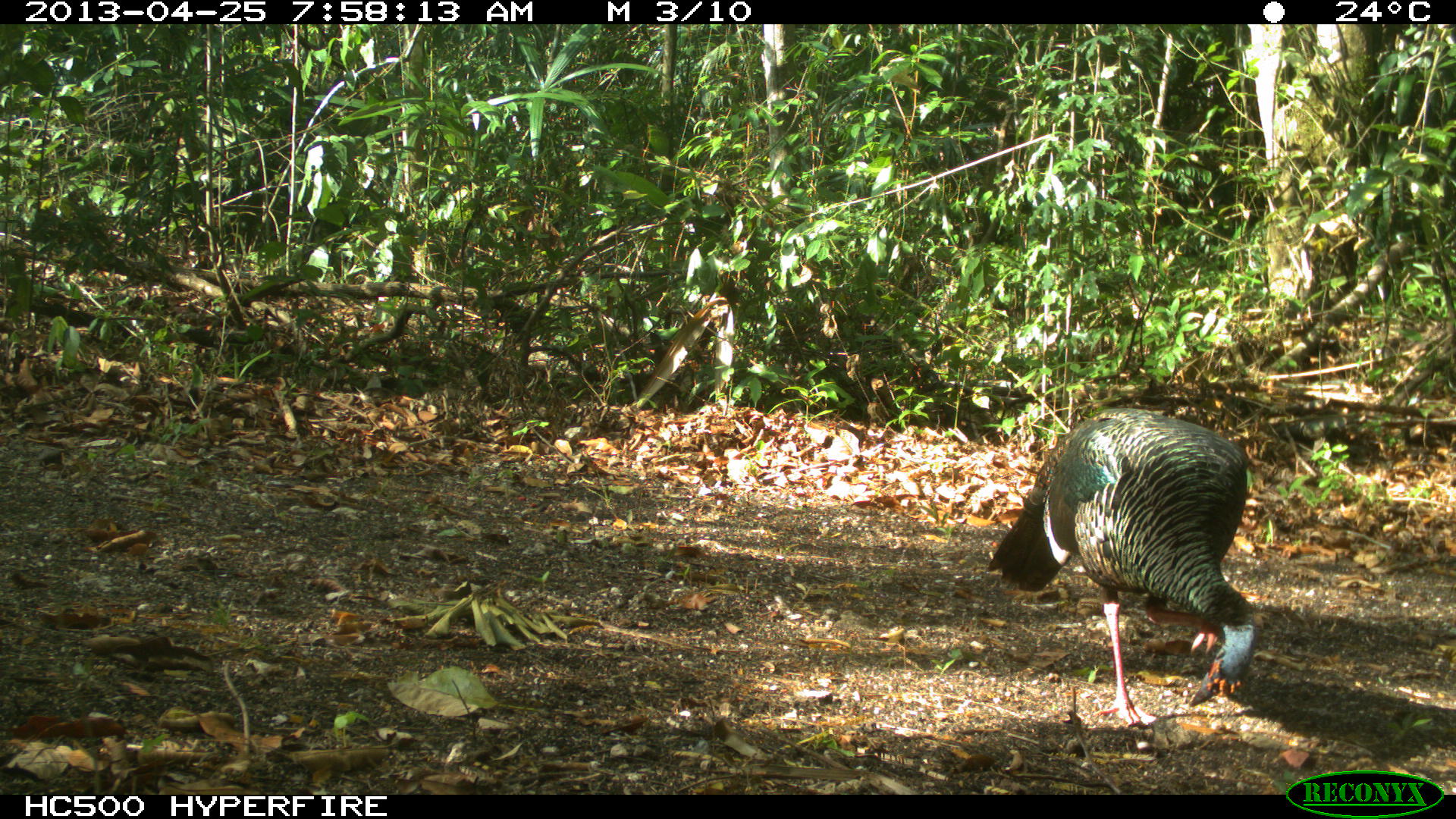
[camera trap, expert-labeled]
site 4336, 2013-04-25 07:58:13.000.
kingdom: Animalia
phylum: Chordata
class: Aves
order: Galliformes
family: Phasianidae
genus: Meleagris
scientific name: Meleagris ocellata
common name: ocellated turkey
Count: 1.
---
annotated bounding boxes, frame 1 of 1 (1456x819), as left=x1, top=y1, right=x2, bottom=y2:
meleagris ocellata: left=989, top=409, right=1258, bottom=727